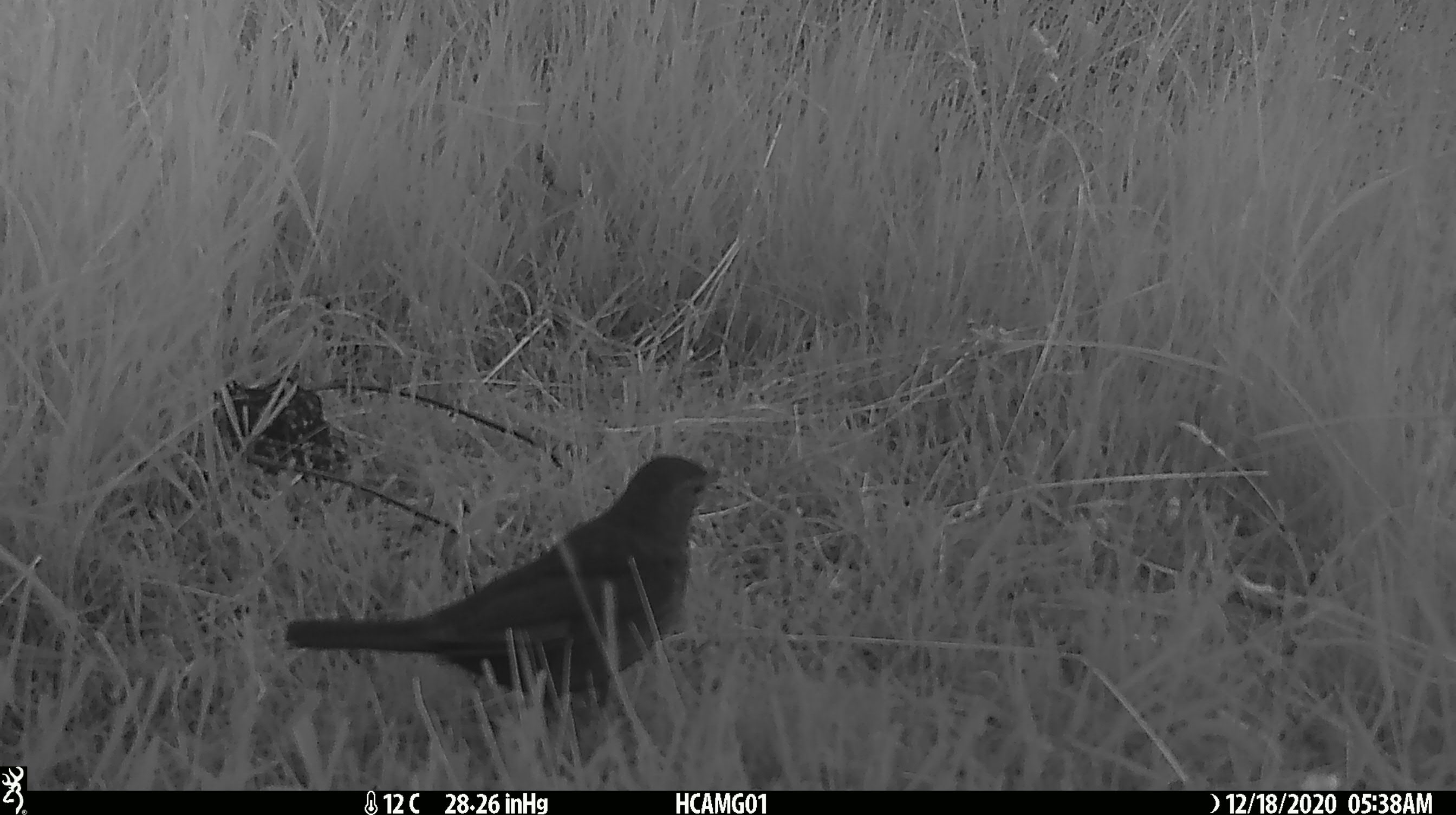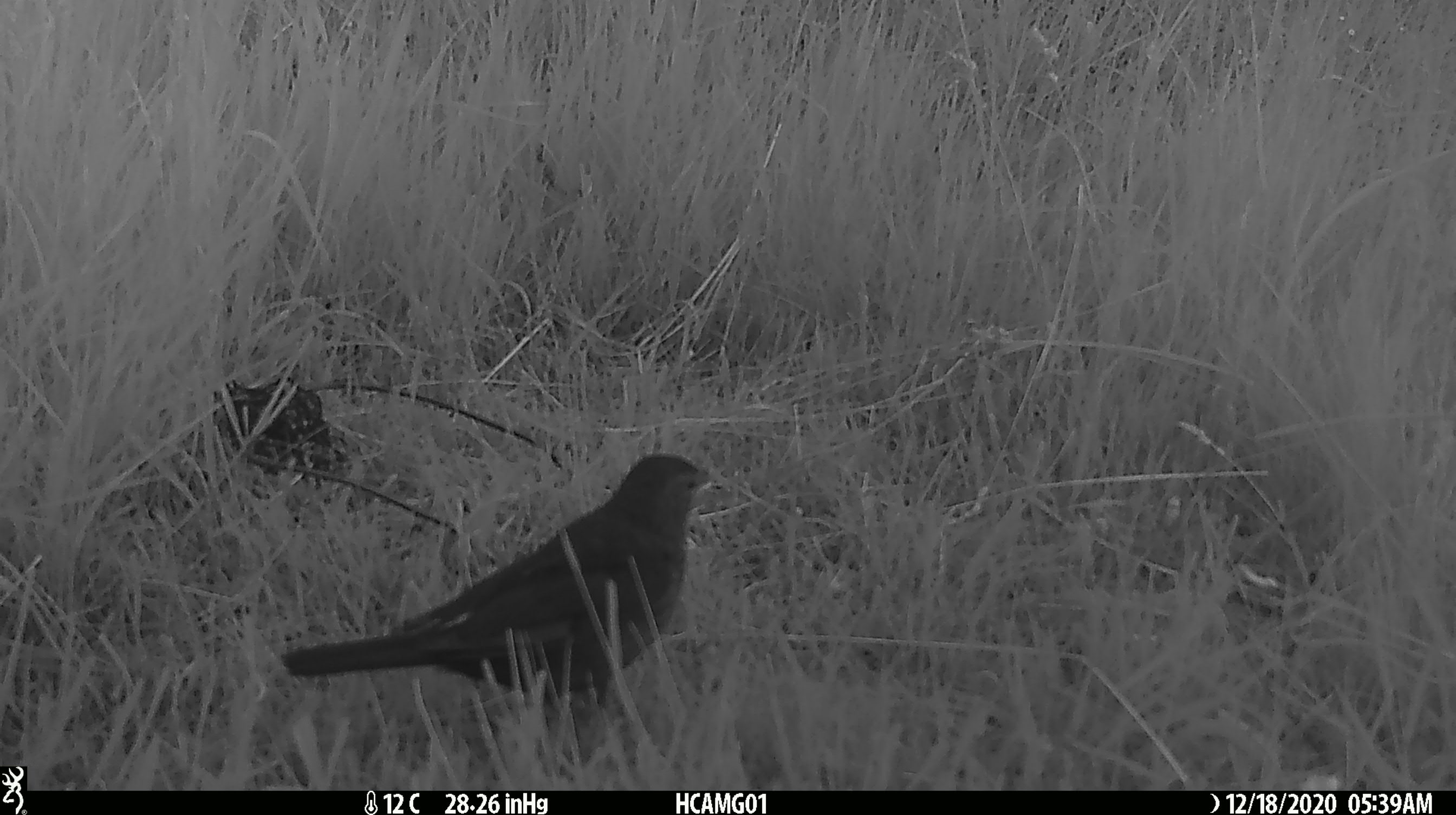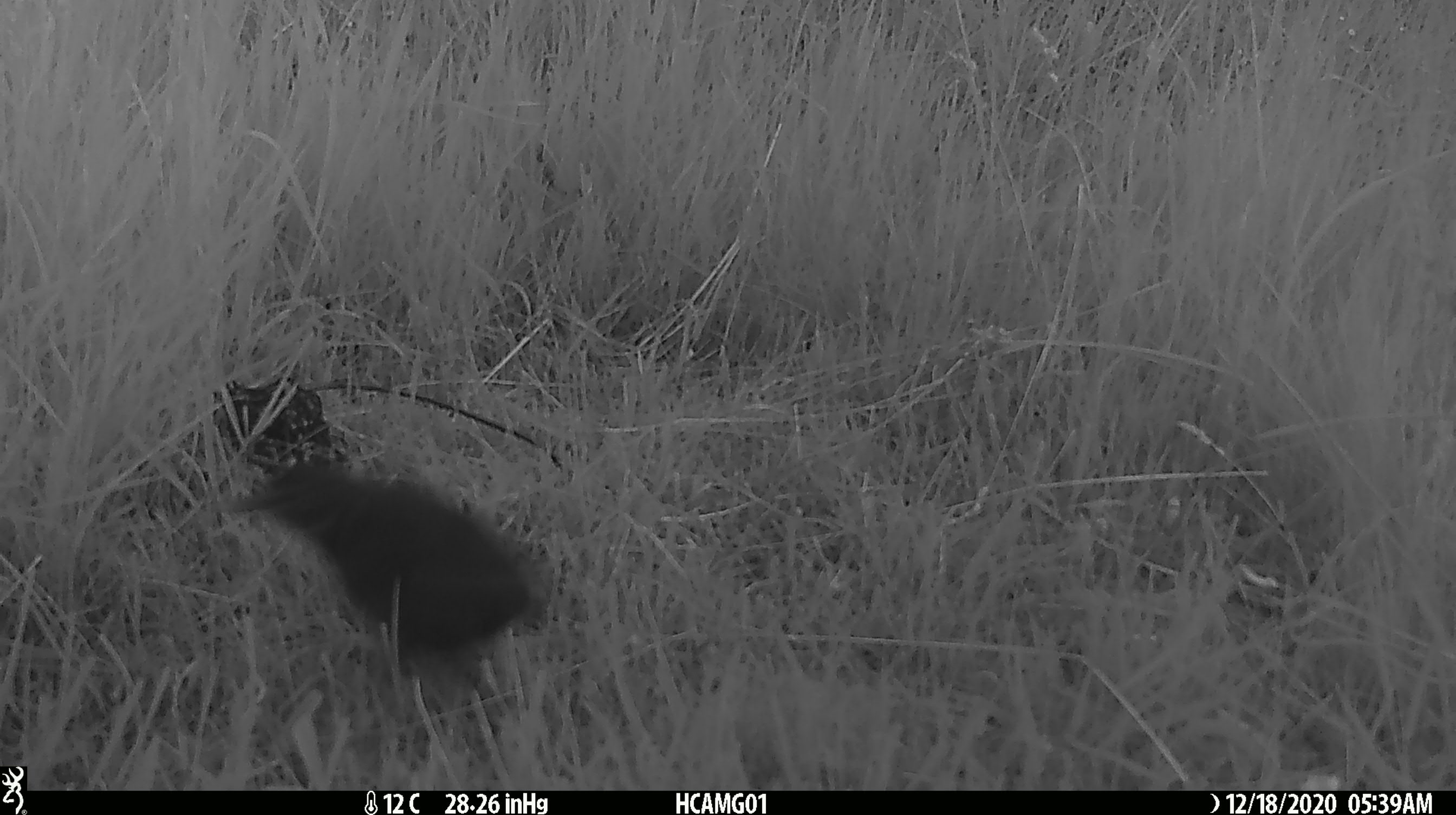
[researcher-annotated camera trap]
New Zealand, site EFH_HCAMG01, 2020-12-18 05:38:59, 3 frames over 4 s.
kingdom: Animalia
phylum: Chordata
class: Aves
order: Passeriformes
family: Turdidae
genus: Turdus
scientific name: Turdus merula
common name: eurasian blackbird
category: blackbird